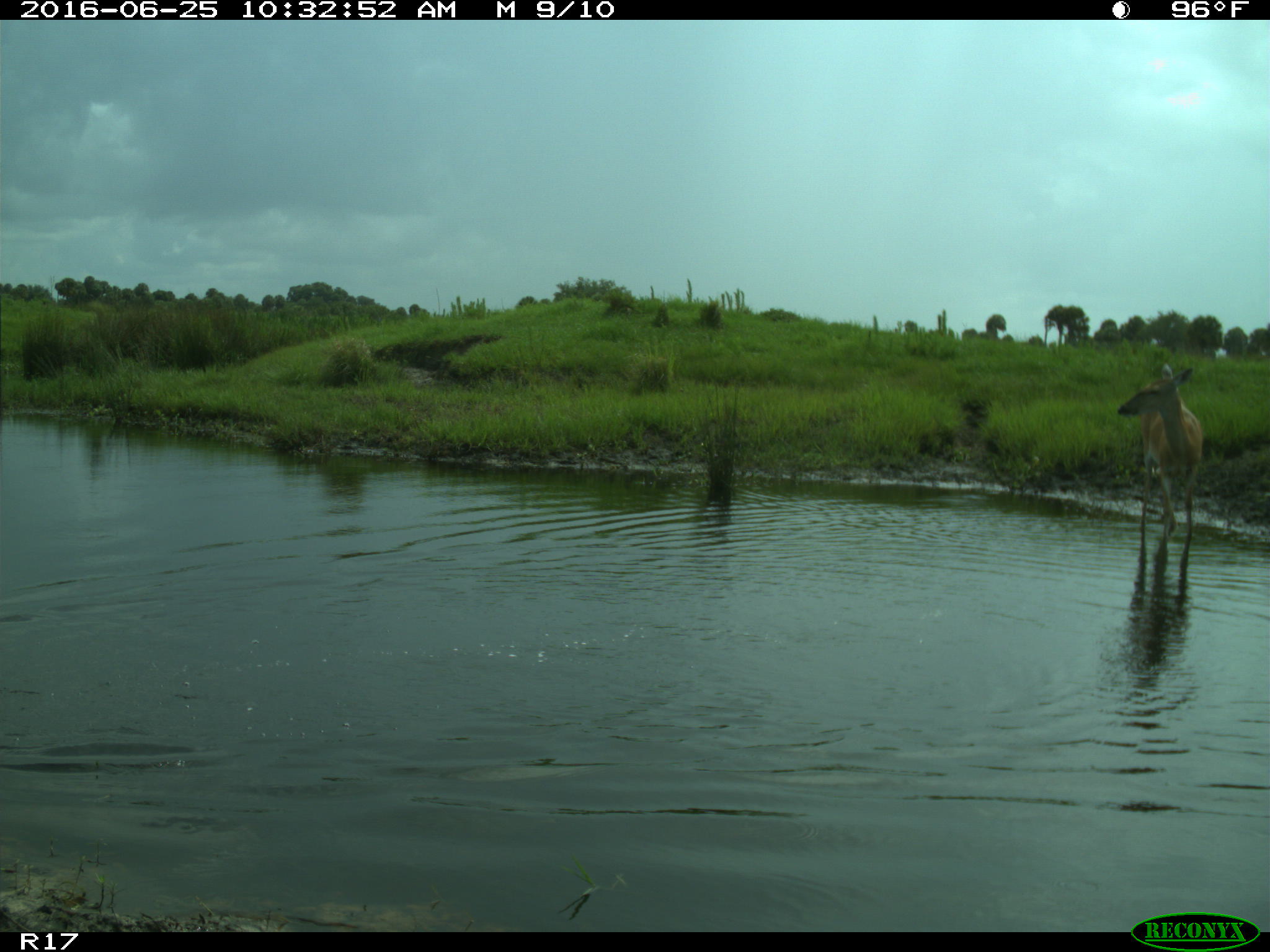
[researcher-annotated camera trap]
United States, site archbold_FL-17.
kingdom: Animalia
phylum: Chordata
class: Mammalia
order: Artiodactyla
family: Cervidae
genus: Odocoileus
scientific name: Odocoileus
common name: deer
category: unidentified deer